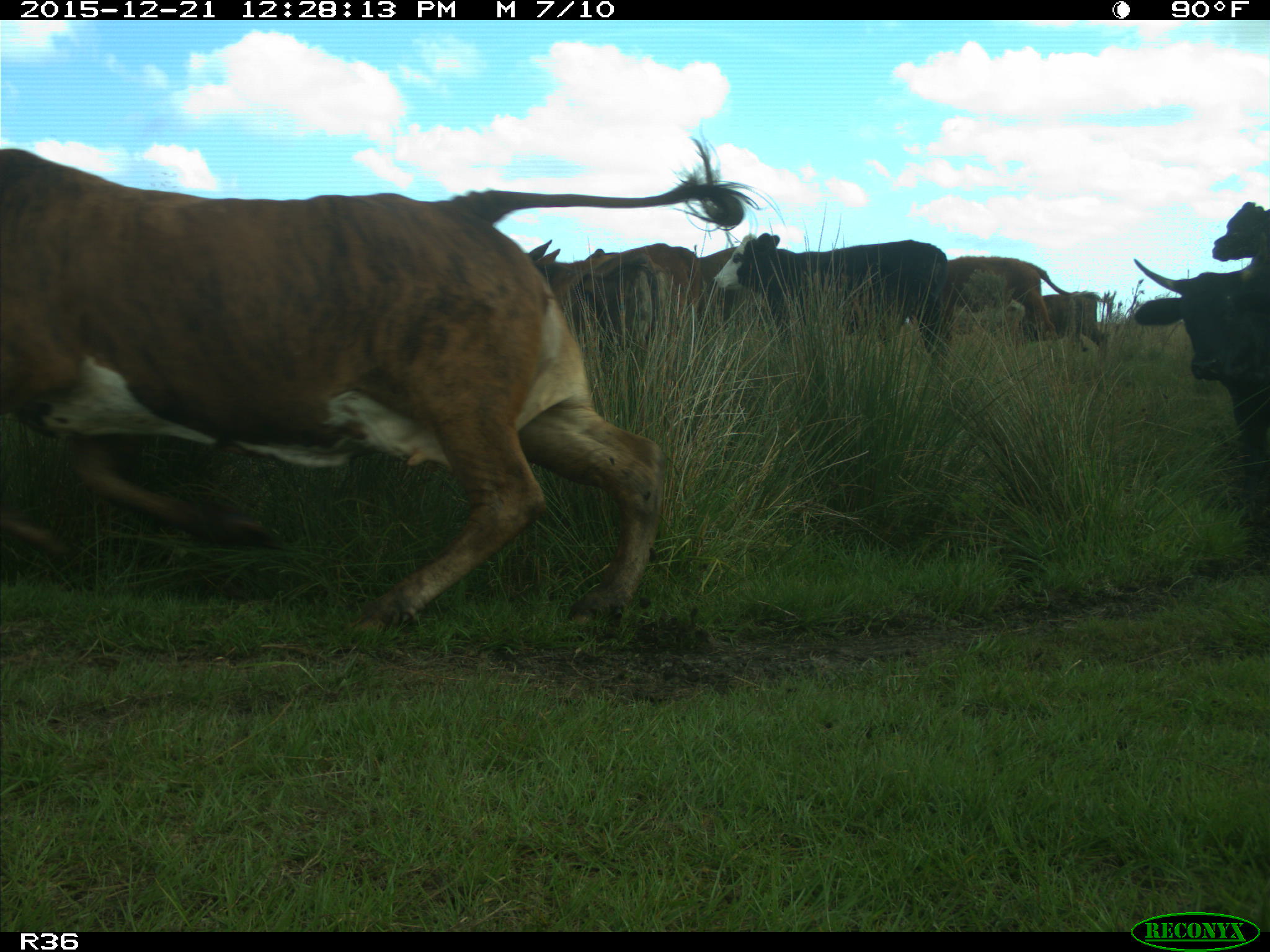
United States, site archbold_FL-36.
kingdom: Animalia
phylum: Chordata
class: Mammalia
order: Artiodactyla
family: Bovidae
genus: Bos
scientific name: Bos taurus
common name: domestic cow